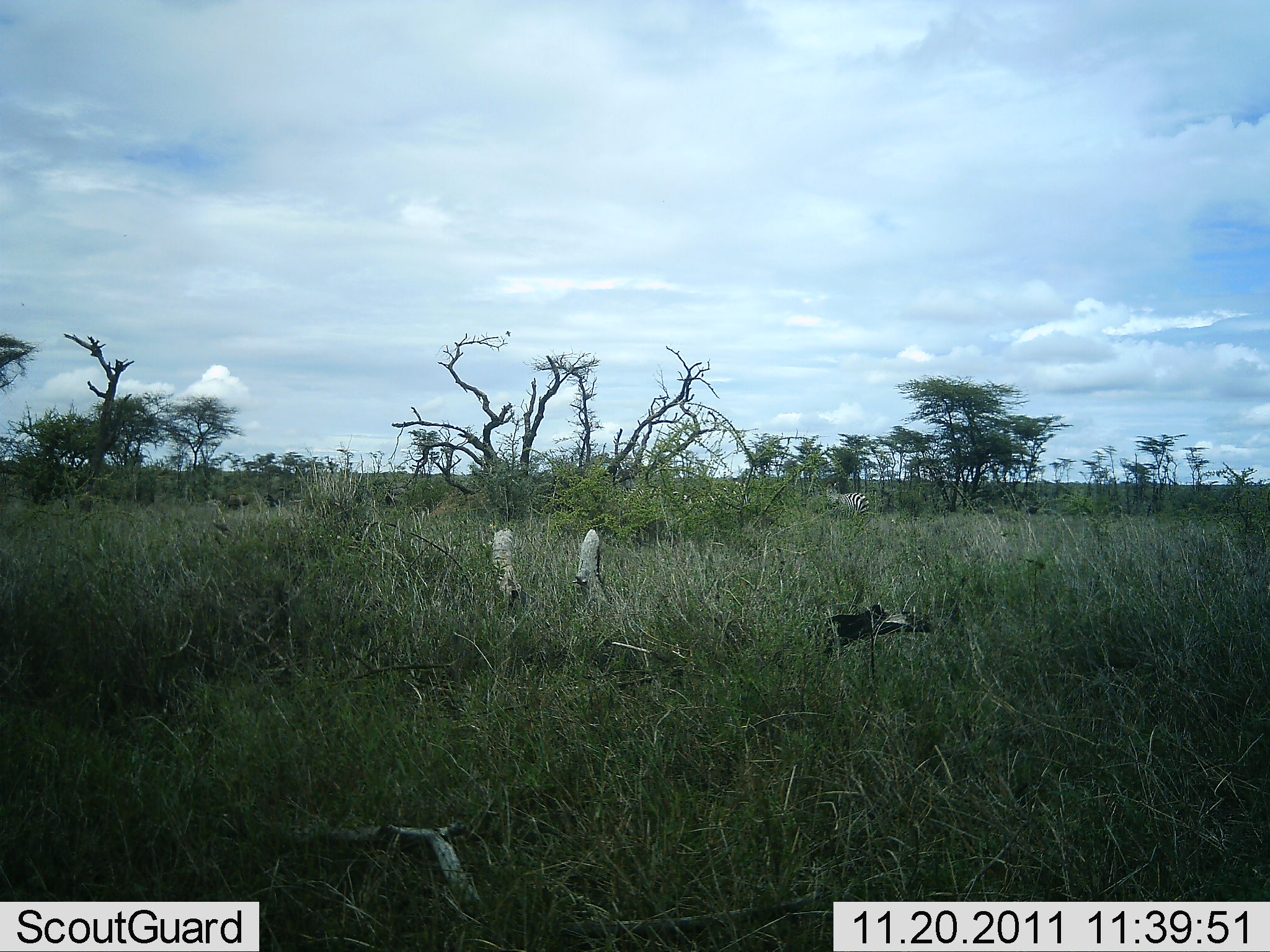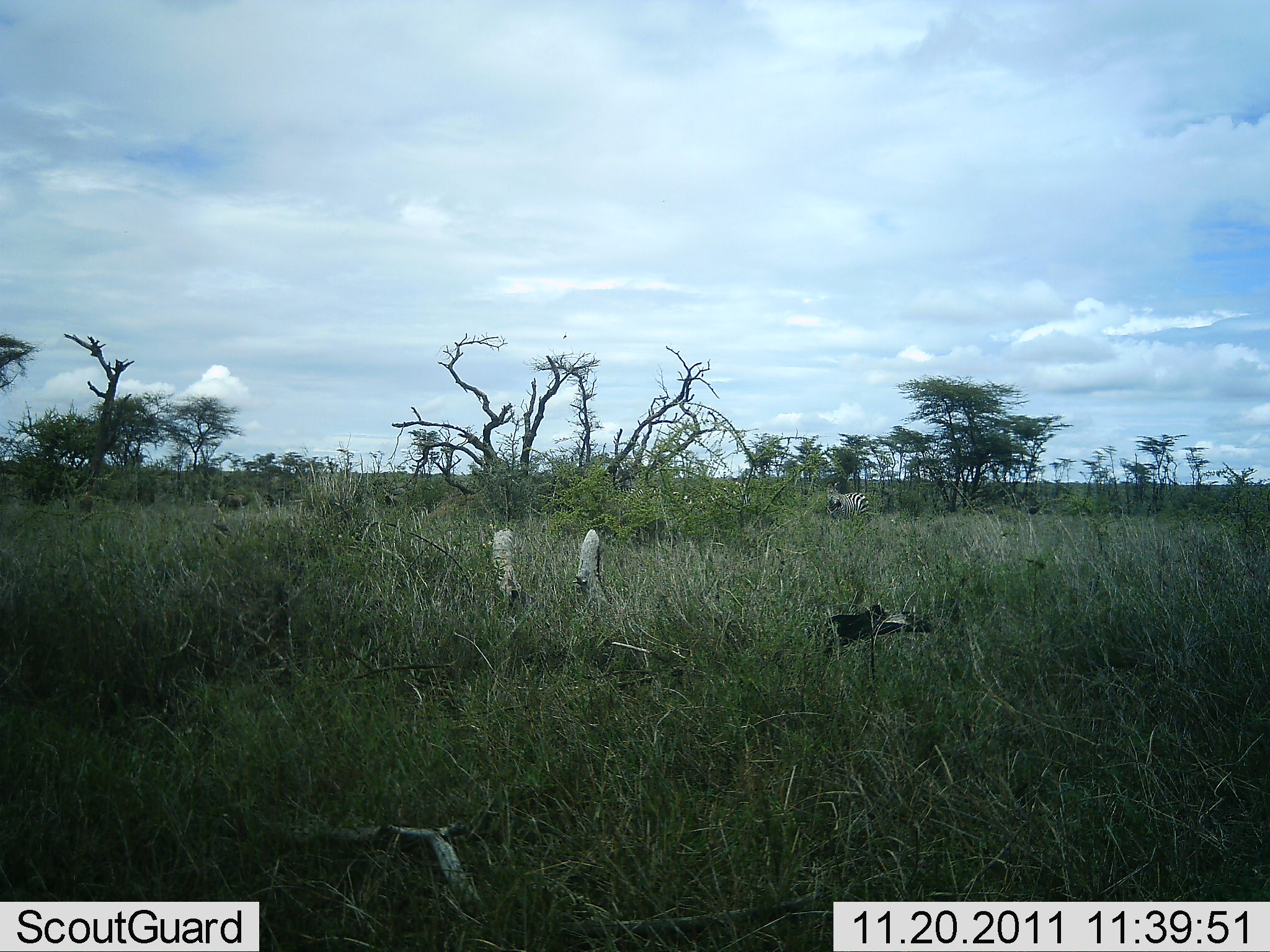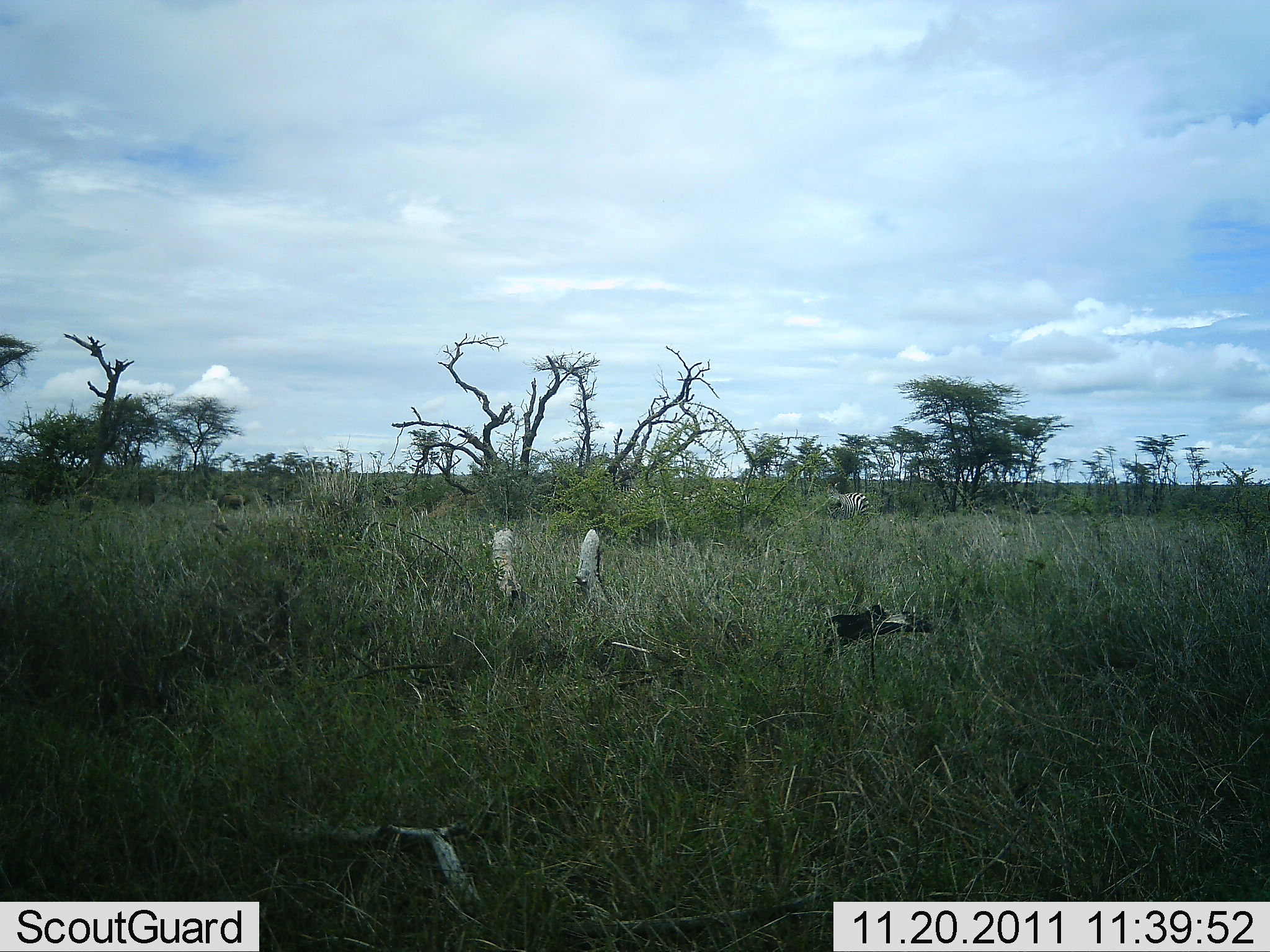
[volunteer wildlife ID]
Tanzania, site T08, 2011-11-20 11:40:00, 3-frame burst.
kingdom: Animalia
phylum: Chordata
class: Mammalia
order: Perissodactyla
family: Equidae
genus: Equus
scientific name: Equus quagga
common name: plains zebra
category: zebra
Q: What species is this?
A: Zebra (plains zebra) (Equus quagga).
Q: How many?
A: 1.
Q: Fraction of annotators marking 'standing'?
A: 85%.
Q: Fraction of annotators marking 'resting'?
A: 0%.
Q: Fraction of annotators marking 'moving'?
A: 10%.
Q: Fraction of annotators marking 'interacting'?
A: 0%.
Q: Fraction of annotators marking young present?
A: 0%.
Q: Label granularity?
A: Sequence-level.